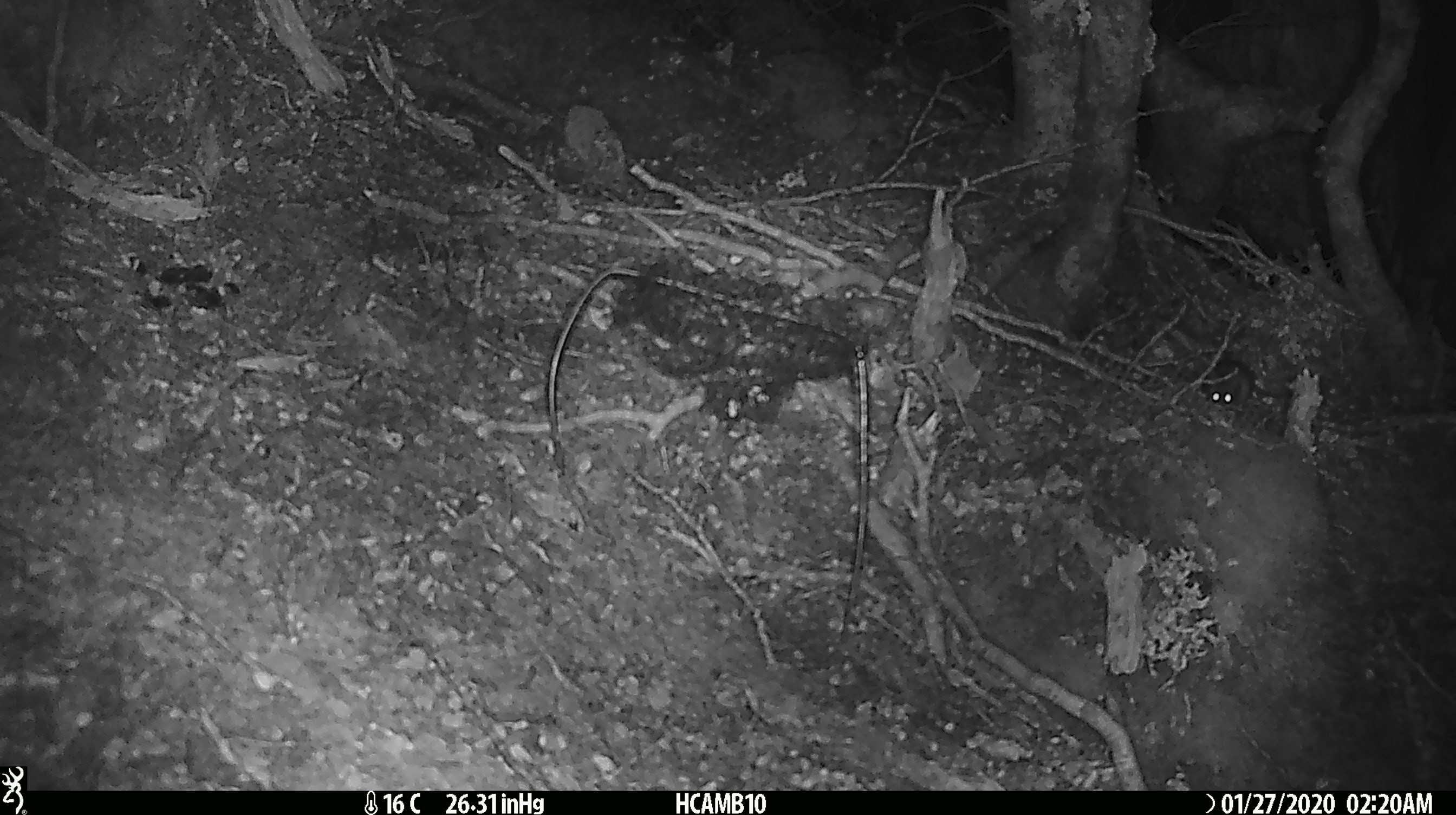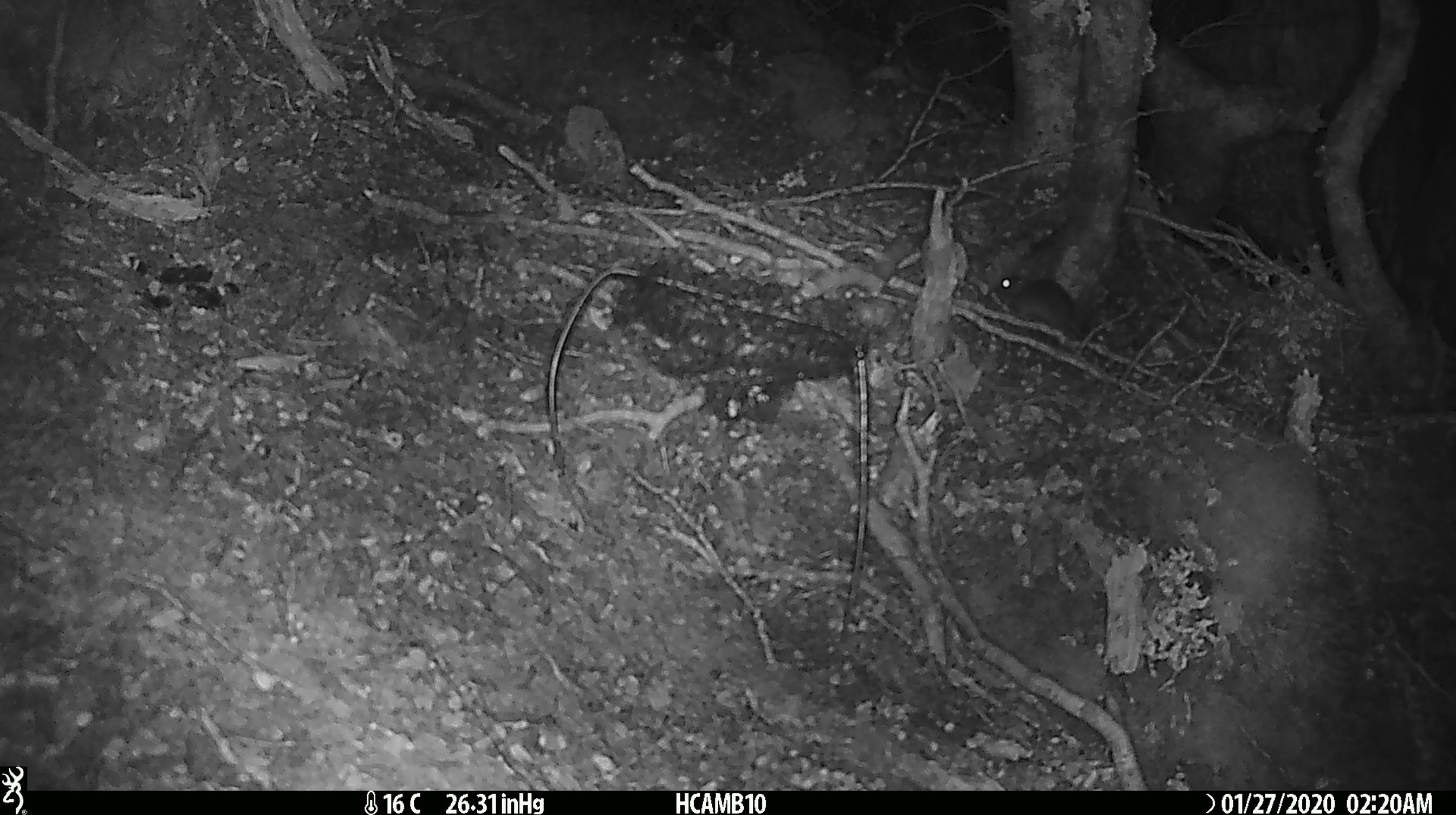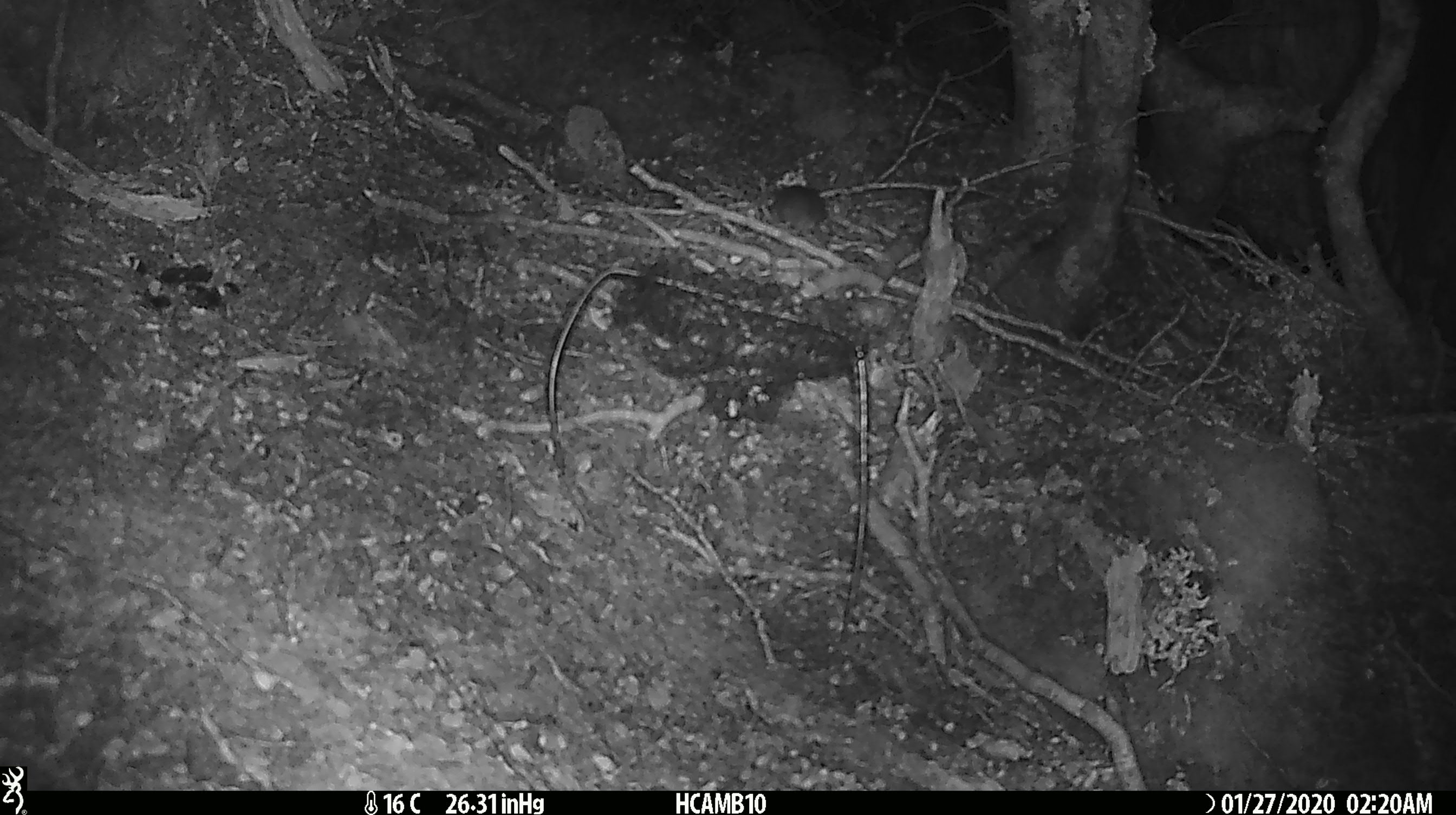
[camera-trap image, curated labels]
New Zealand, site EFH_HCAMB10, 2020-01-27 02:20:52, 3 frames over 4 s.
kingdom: Animalia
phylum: Chordata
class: Mammalia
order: Rodentia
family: Muridae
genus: Mus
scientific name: Mus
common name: mouse